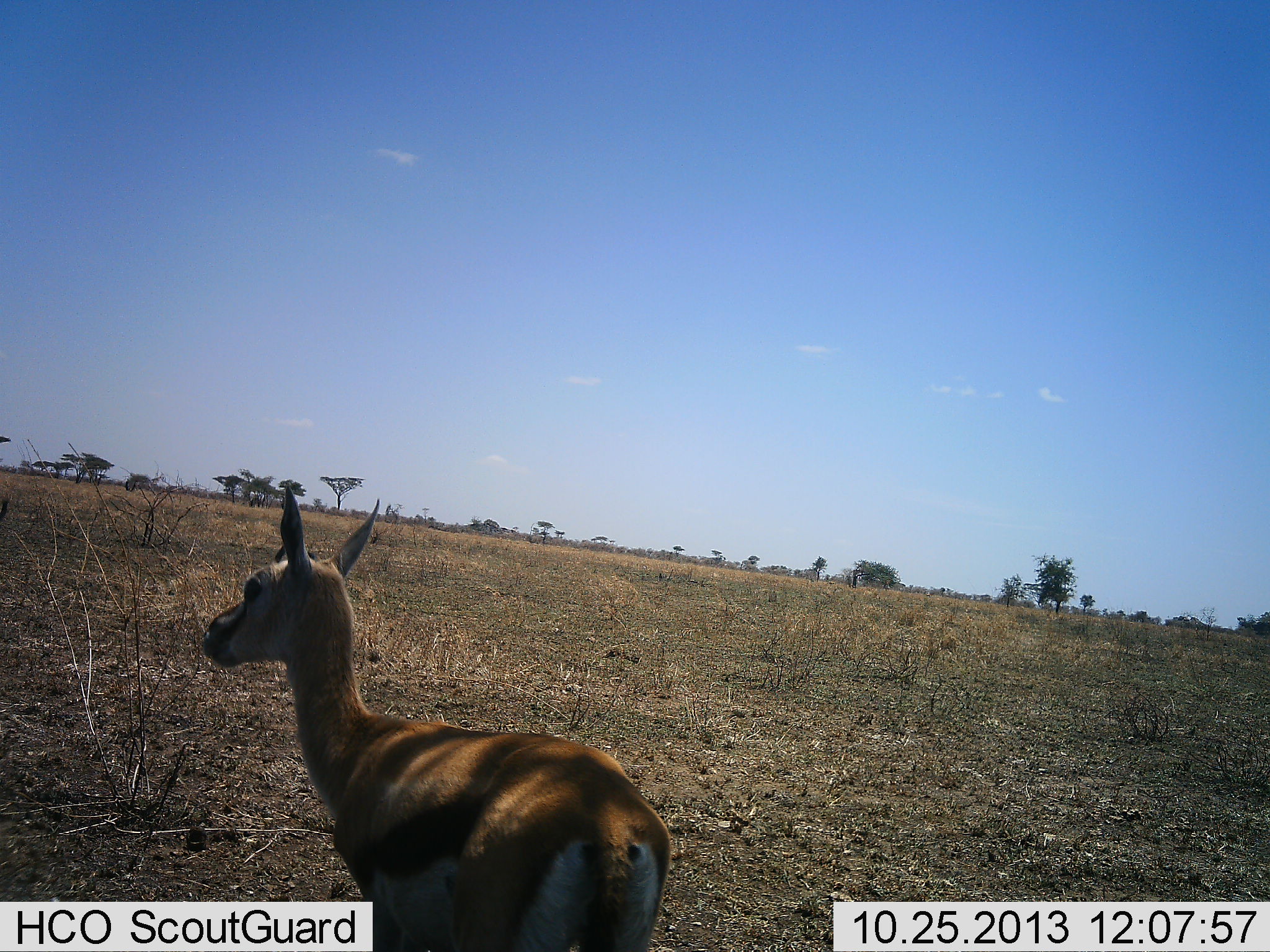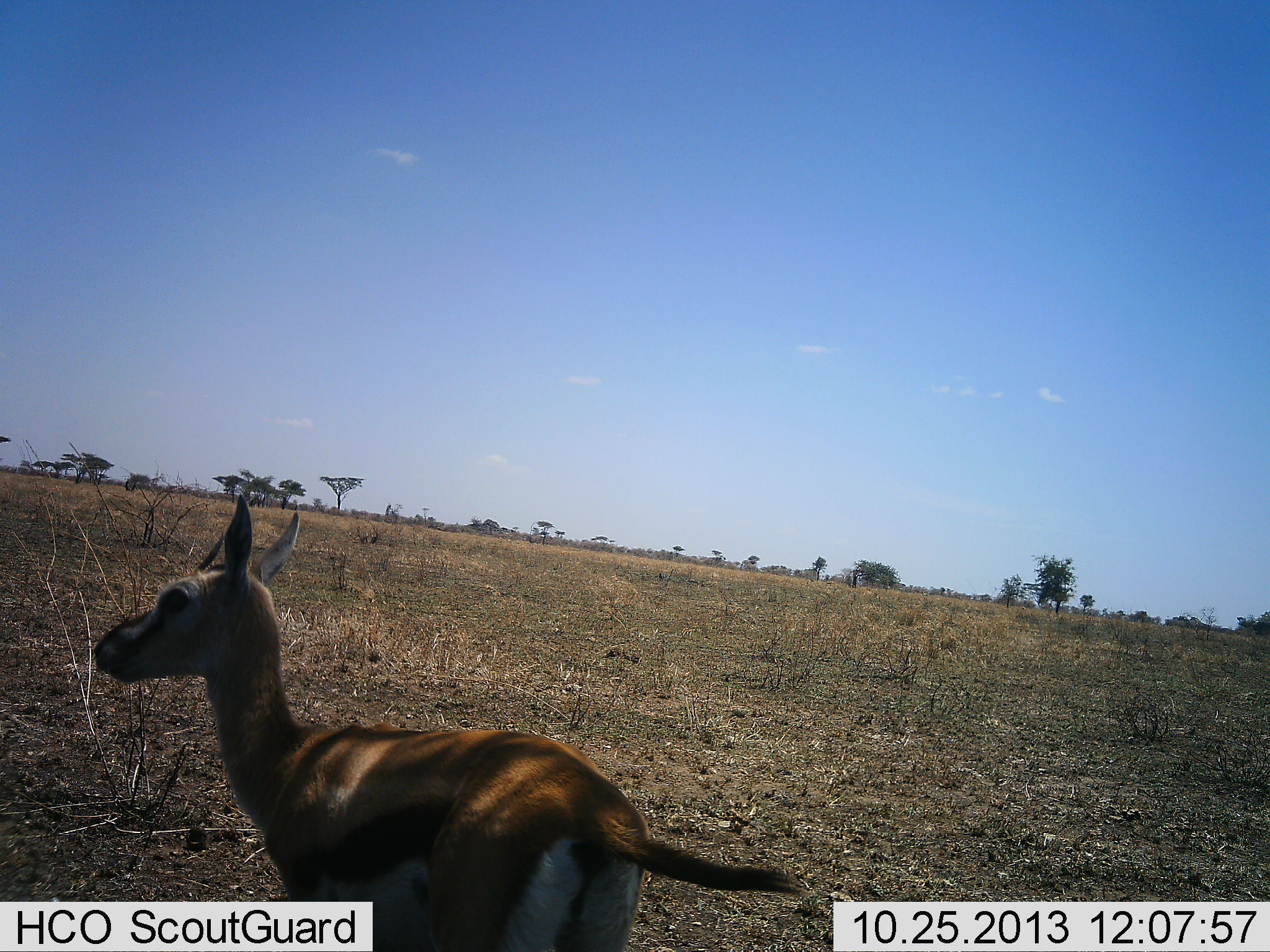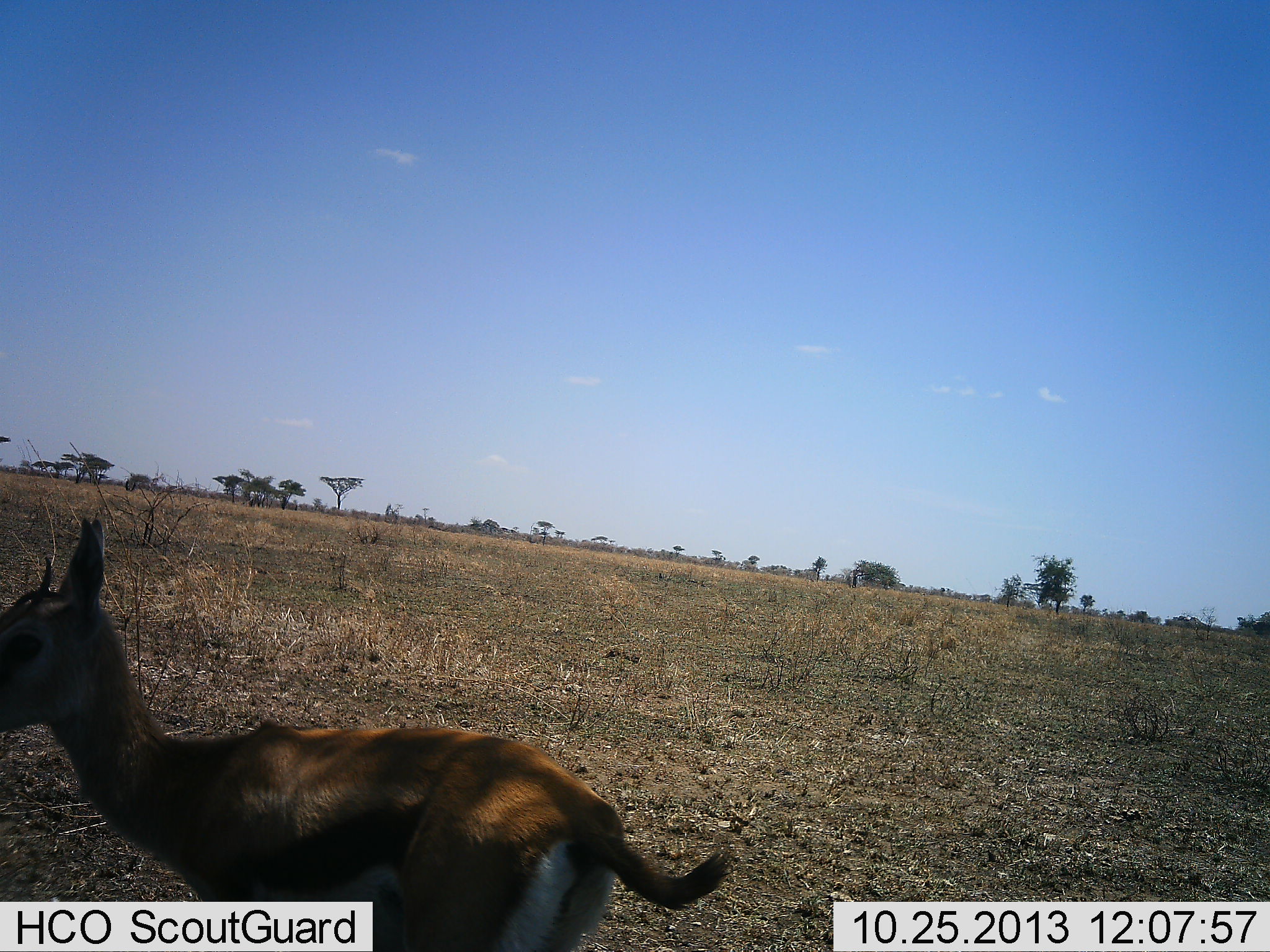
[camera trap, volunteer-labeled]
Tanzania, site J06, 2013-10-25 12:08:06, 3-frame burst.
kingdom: Animalia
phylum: Chordata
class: Mammalia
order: Artiodactyla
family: Bovidae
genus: Eudorcas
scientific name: Eudorcas thomsonii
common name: thomson's gazelle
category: gazellethomsons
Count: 1.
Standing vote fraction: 38%.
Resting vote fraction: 6%.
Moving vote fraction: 56%.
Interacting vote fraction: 0%.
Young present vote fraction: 6%.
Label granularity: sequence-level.